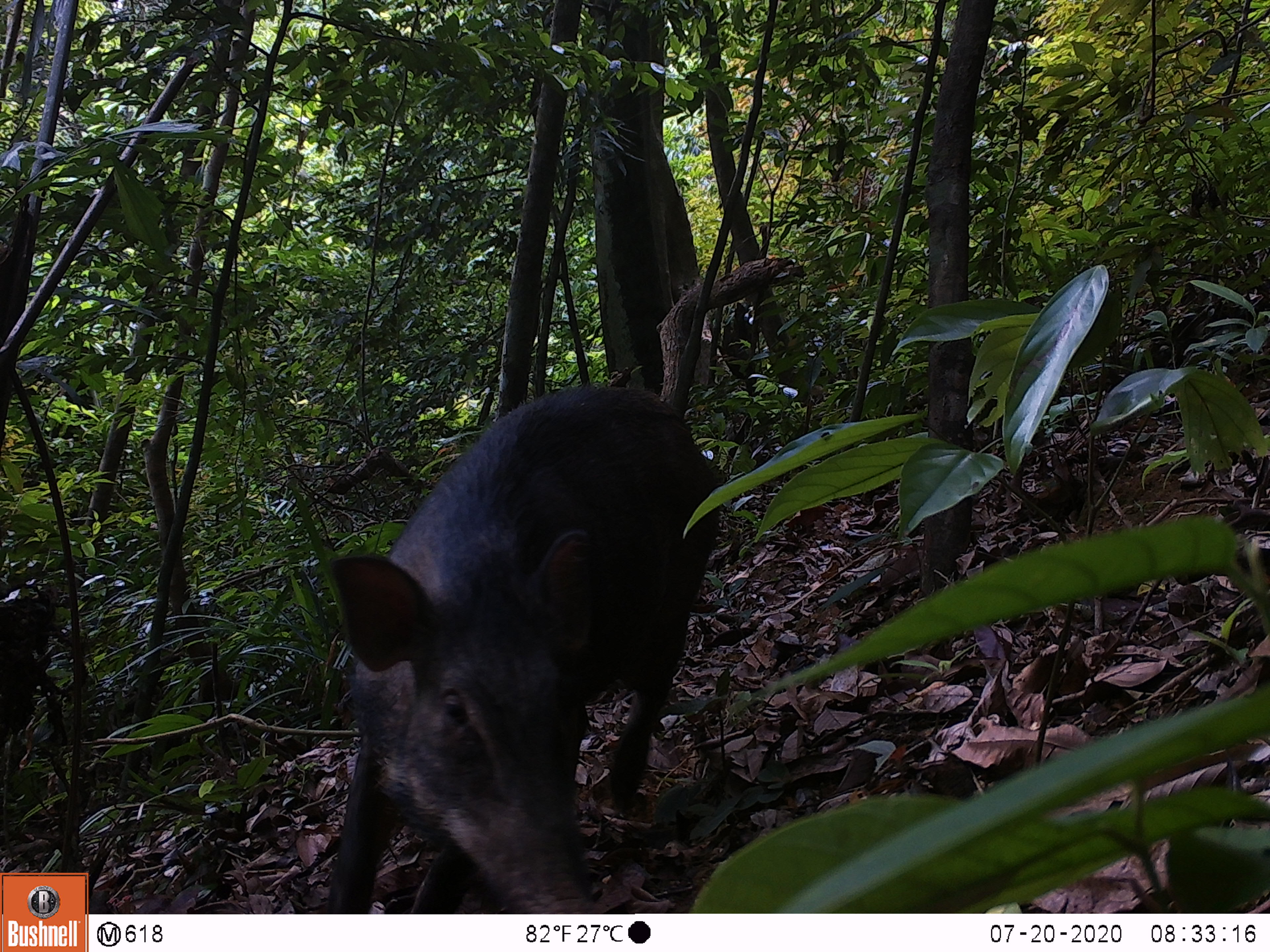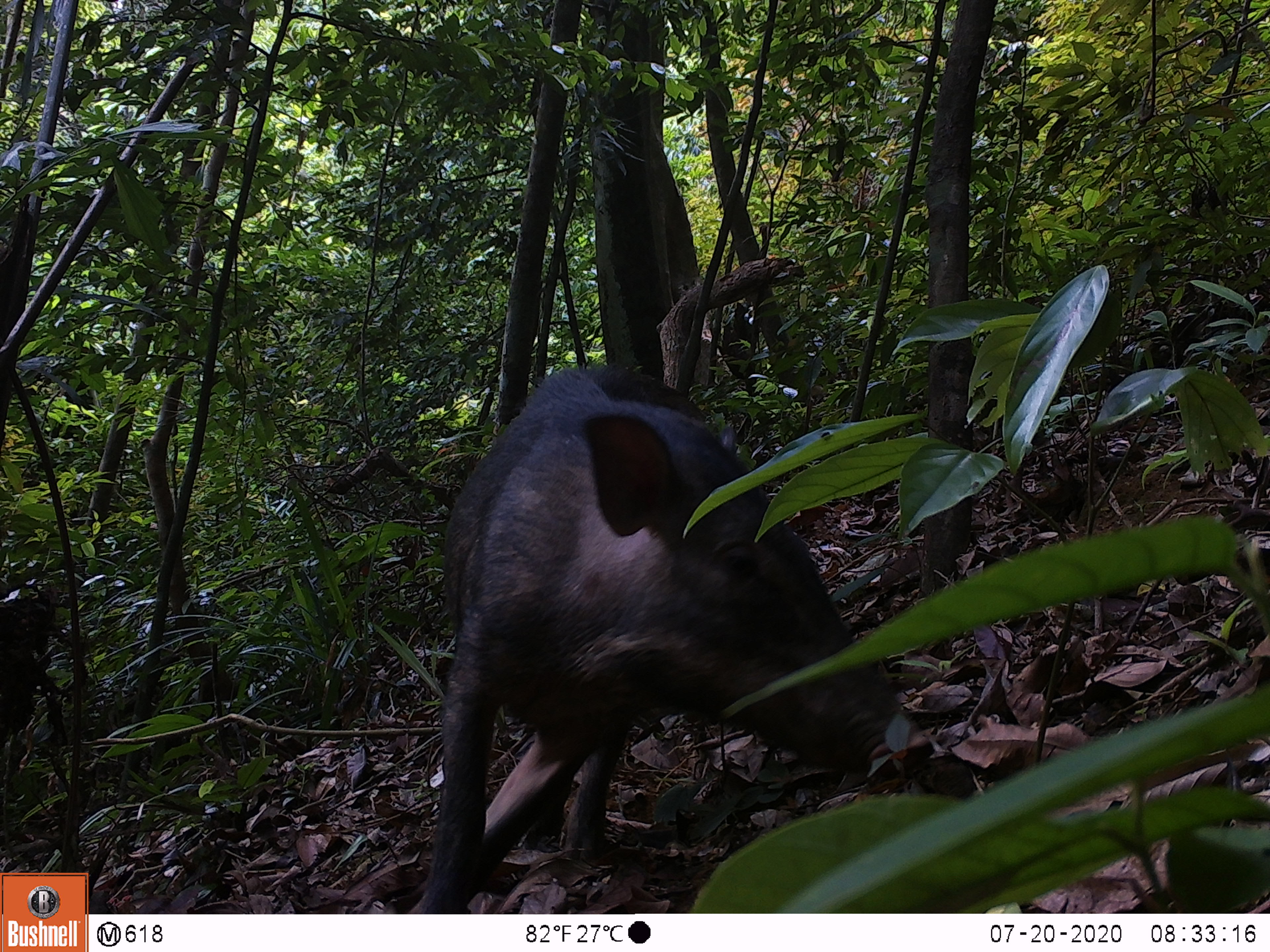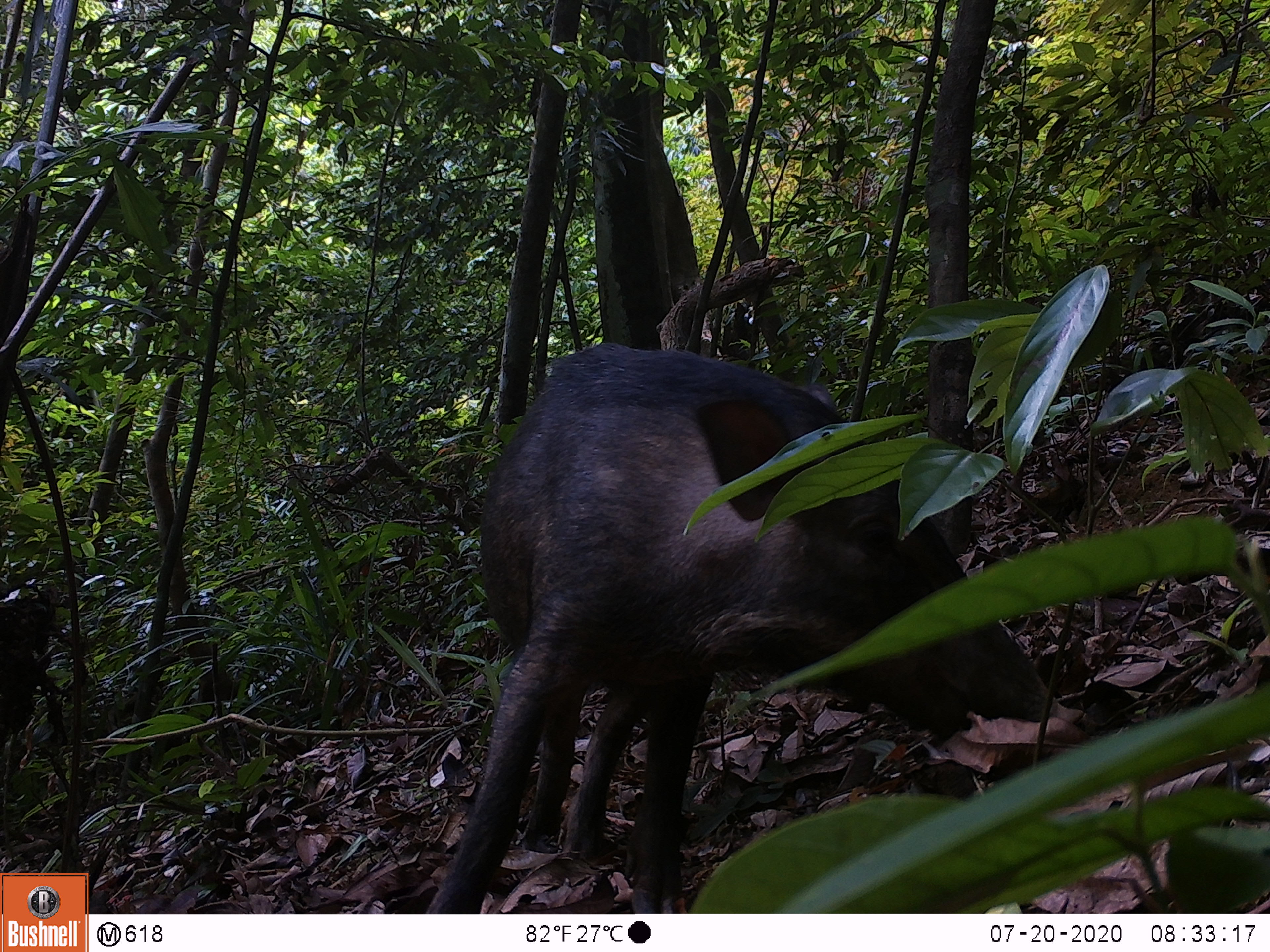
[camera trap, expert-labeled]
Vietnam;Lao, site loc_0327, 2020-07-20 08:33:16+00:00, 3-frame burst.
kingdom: Animalia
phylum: Chordata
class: Mammalia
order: Artiodactyla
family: Suidae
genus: Sus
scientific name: Sus scrofa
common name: eurasian wild pig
Eurasian wild pig (Sus scrofa). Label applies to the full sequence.